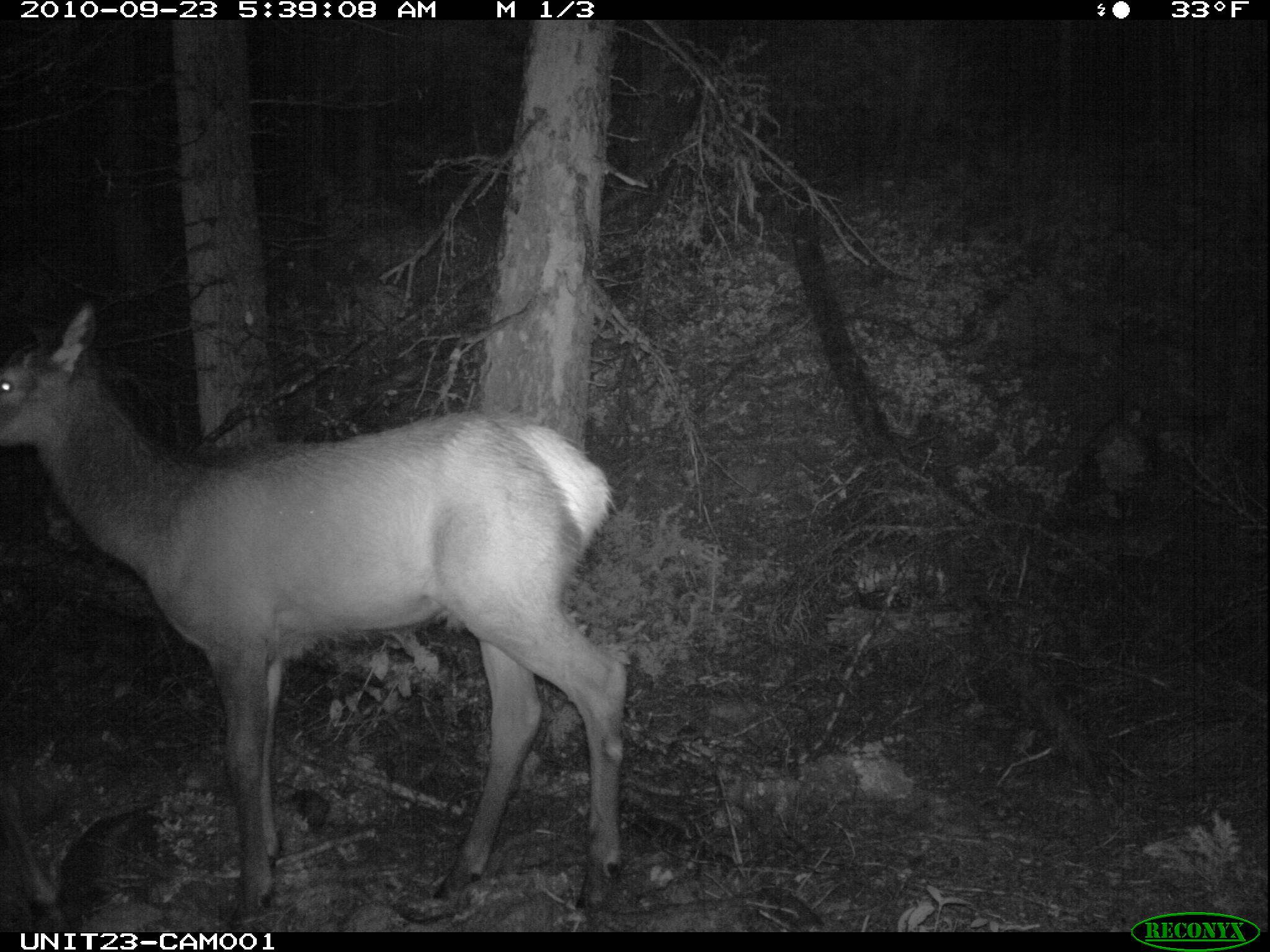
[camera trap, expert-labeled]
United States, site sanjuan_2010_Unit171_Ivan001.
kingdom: Animalia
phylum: Chordata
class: Mammalia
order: Artiodactyla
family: Cervidae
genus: Cervus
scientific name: Cervus elaphus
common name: red deer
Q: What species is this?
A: Cervus elaphus (red deer).